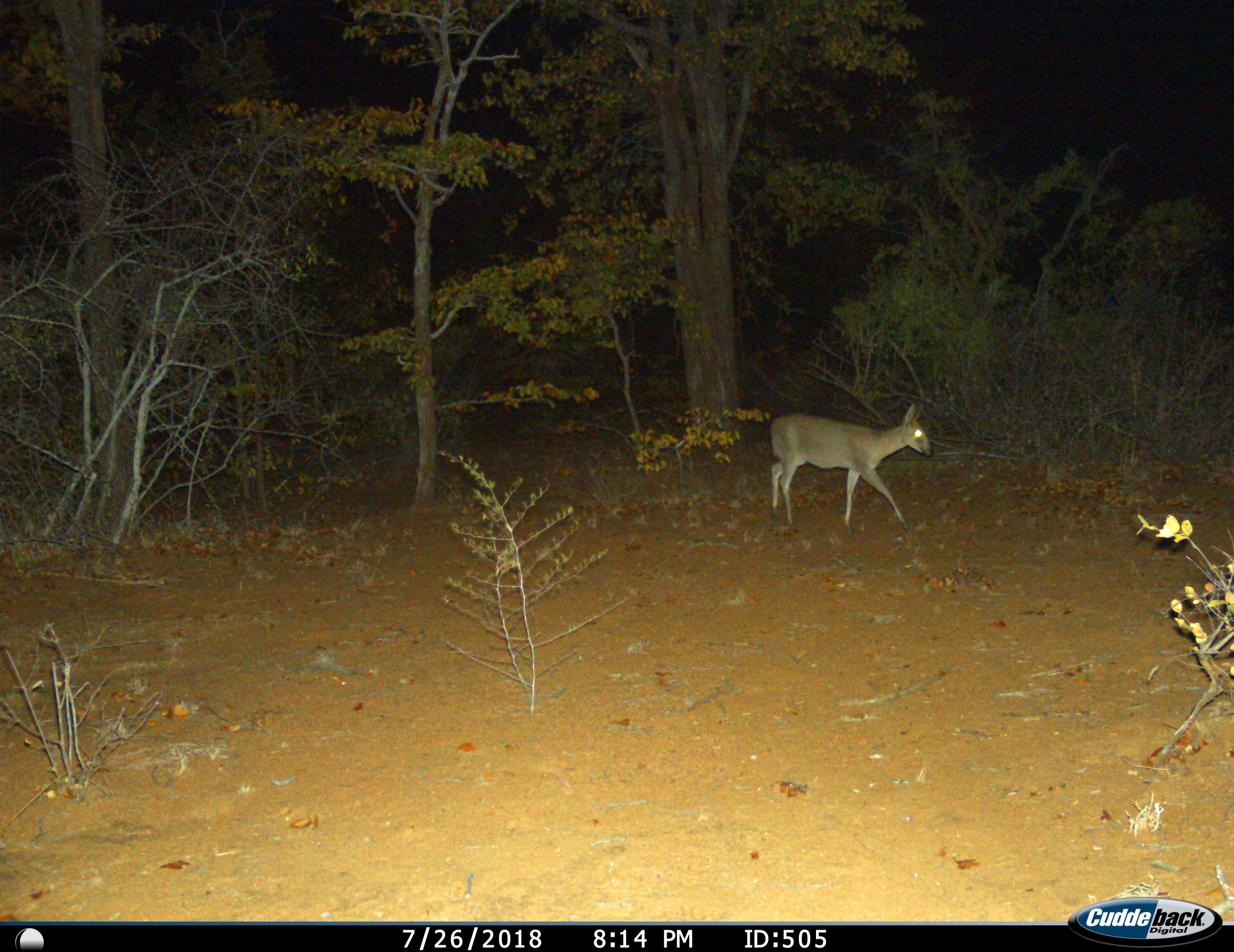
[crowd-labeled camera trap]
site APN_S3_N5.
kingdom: Animalia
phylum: Chordata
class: Mammalia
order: Artiodactyla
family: Bovidae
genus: Sylvicapra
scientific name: Sylvicapra grimmia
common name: common duiker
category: duikercommongrey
Duikercommongrey (common duiker) (Sylvicapra grimmia), count 1. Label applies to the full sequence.